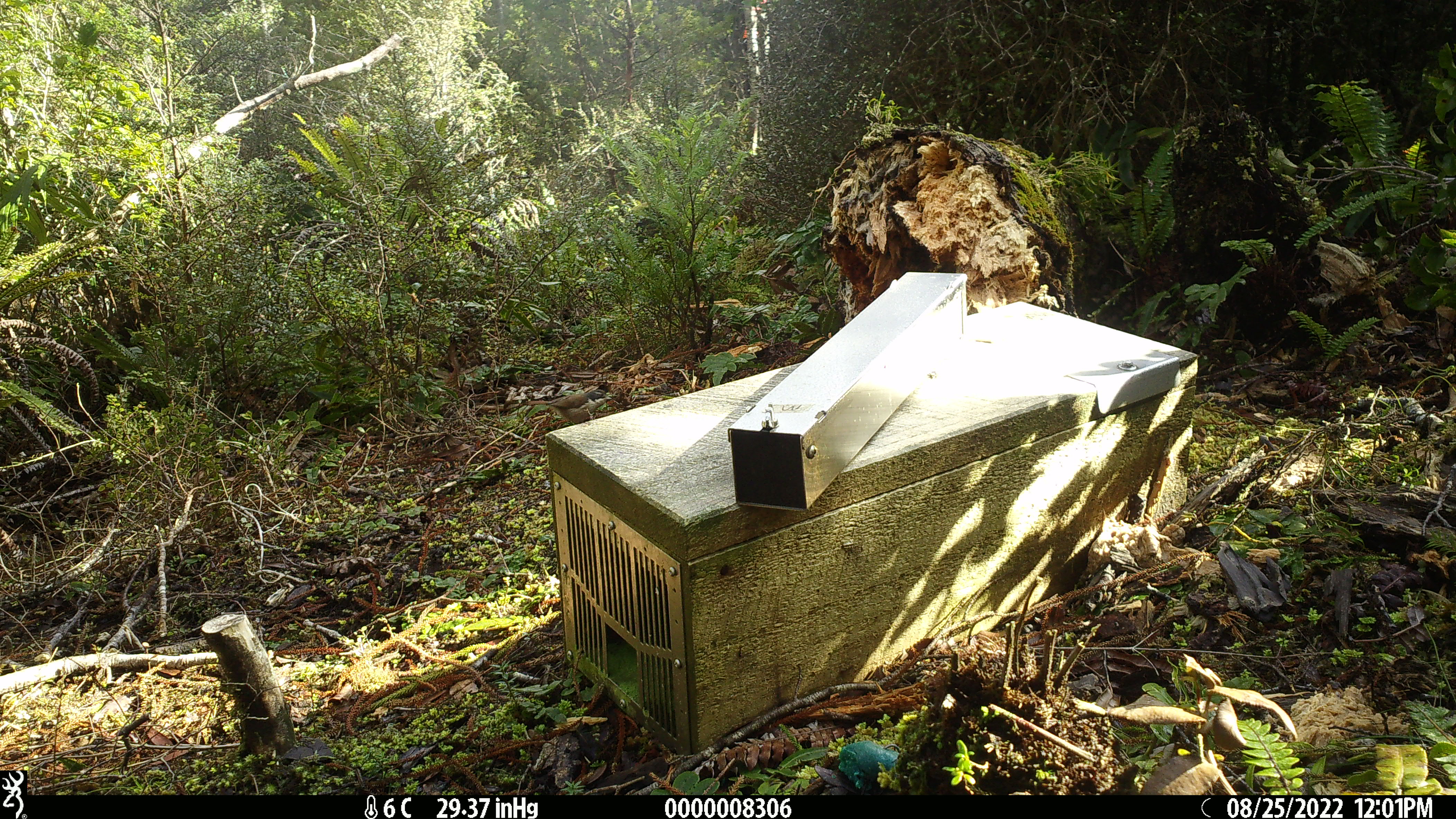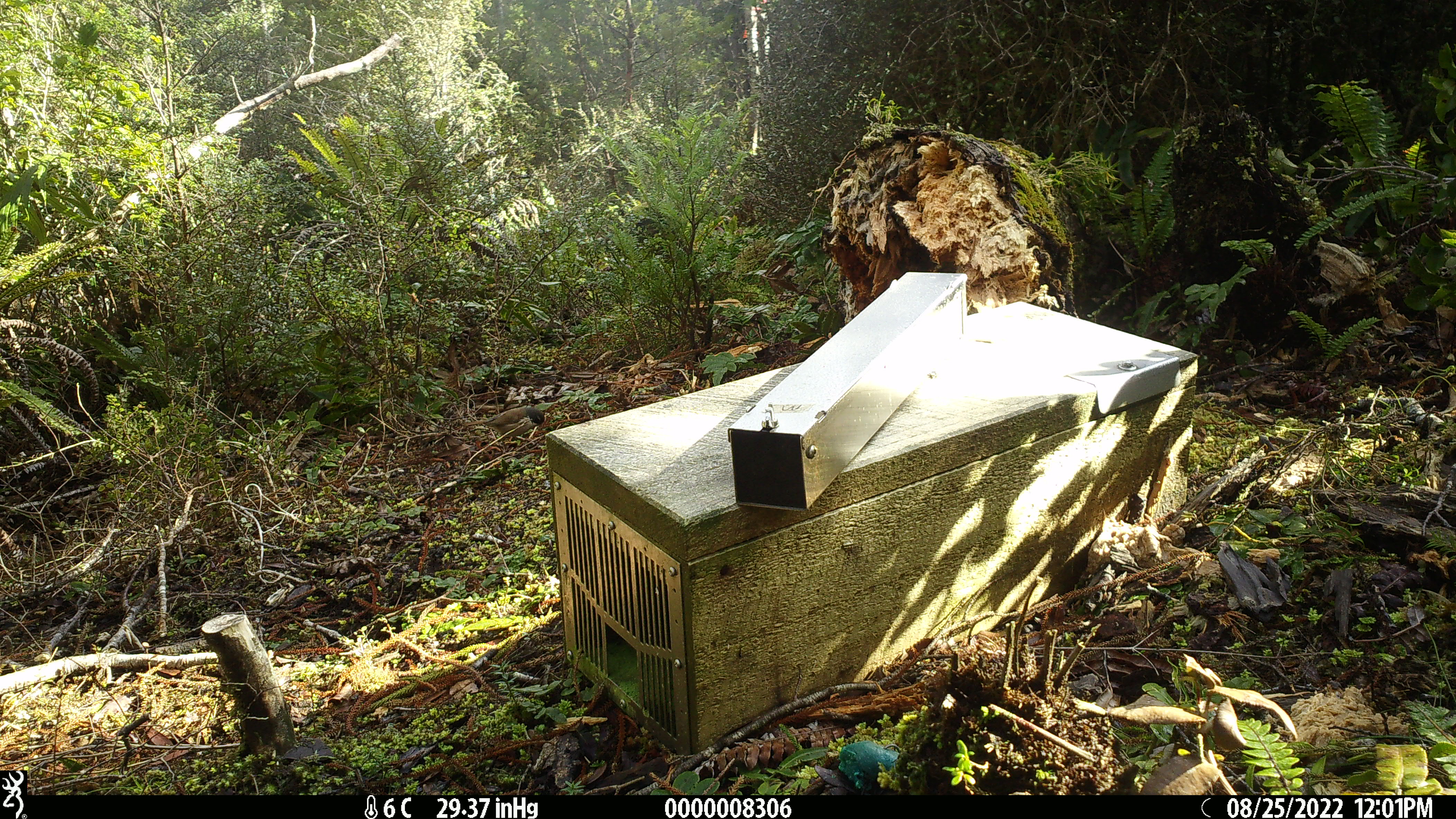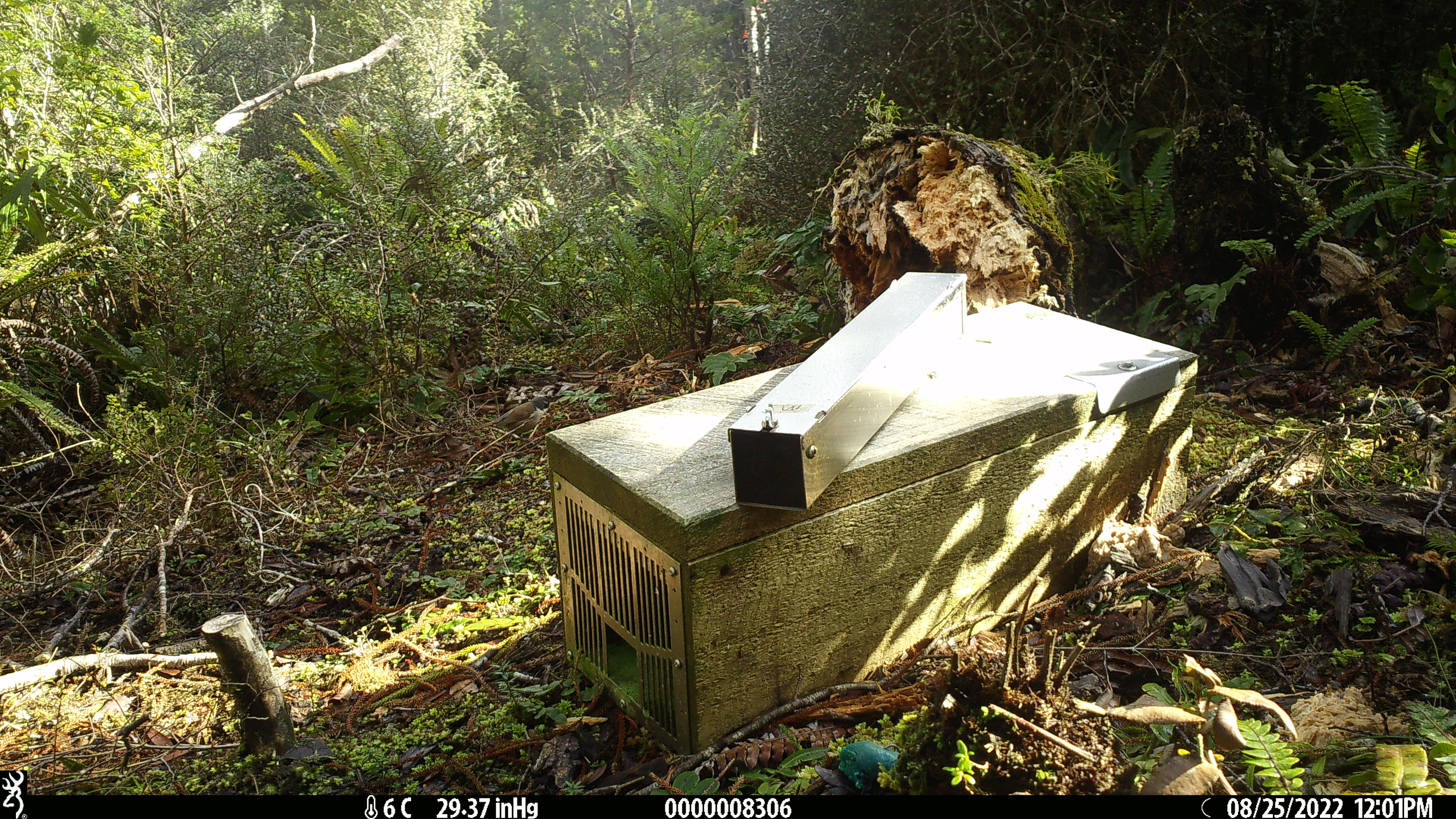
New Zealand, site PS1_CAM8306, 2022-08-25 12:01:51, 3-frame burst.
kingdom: Animalia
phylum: Chordata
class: Aves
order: Passeriformes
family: Certhiidae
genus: Certhia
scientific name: Certhia americana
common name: brown creeper